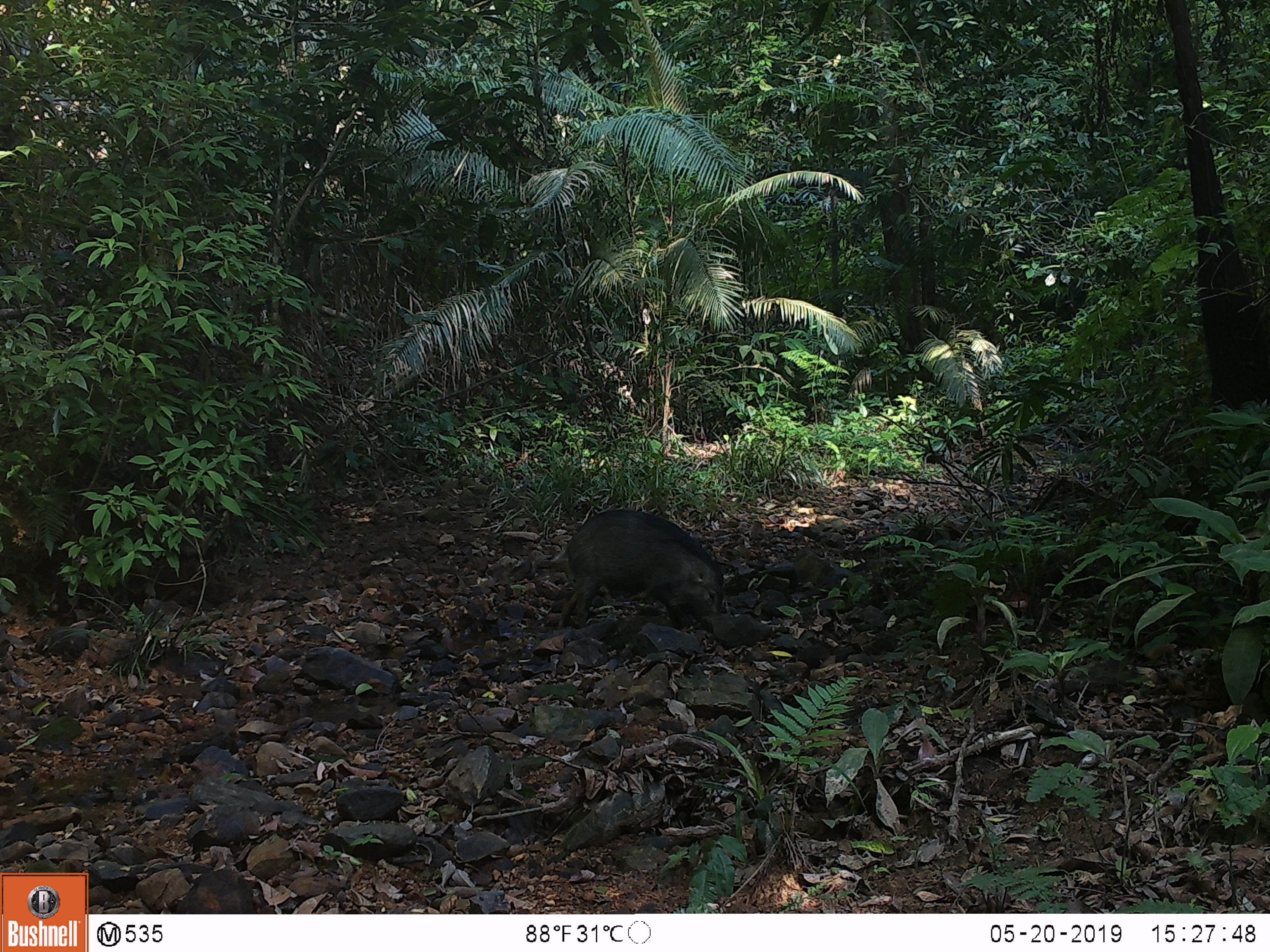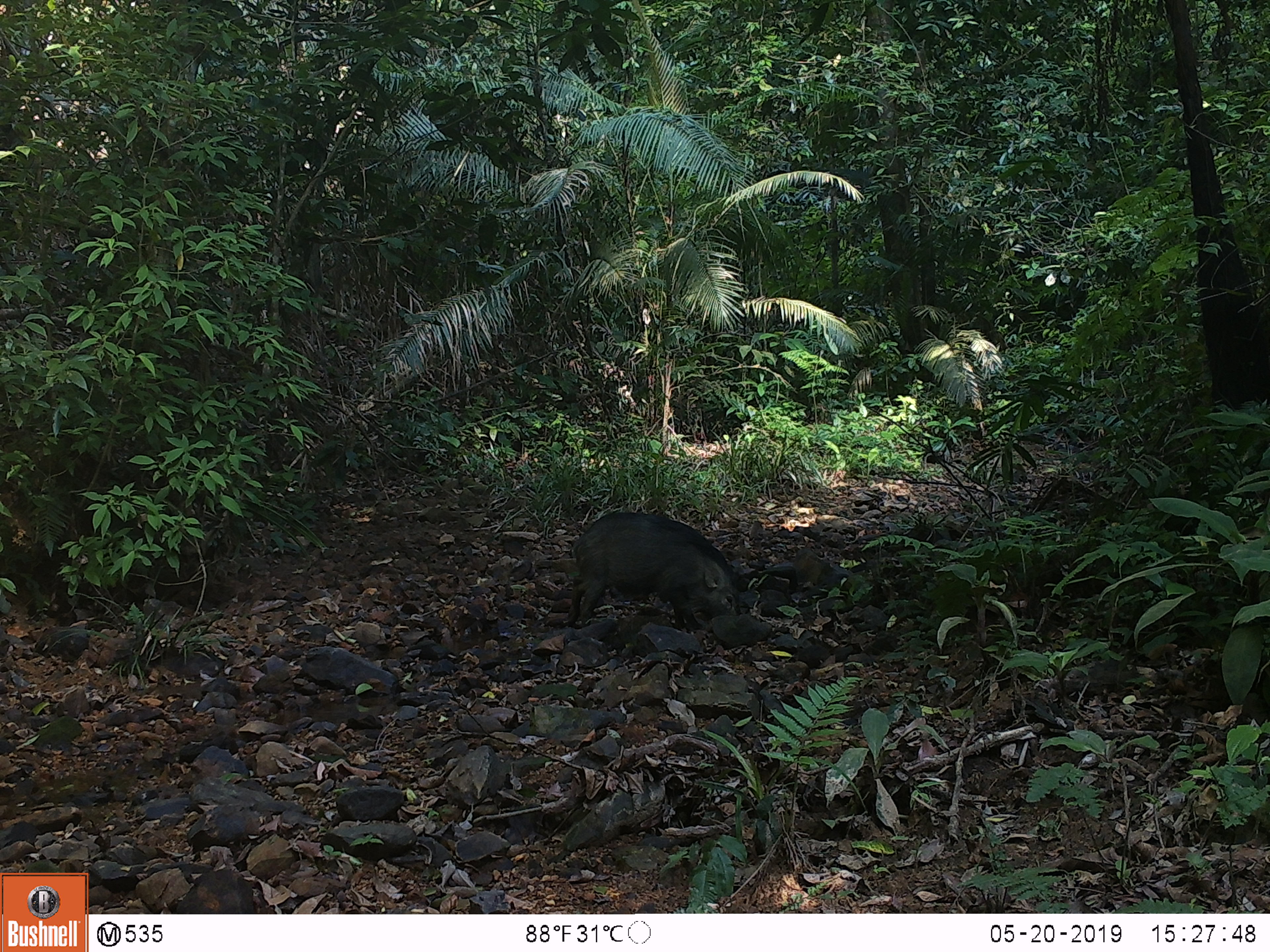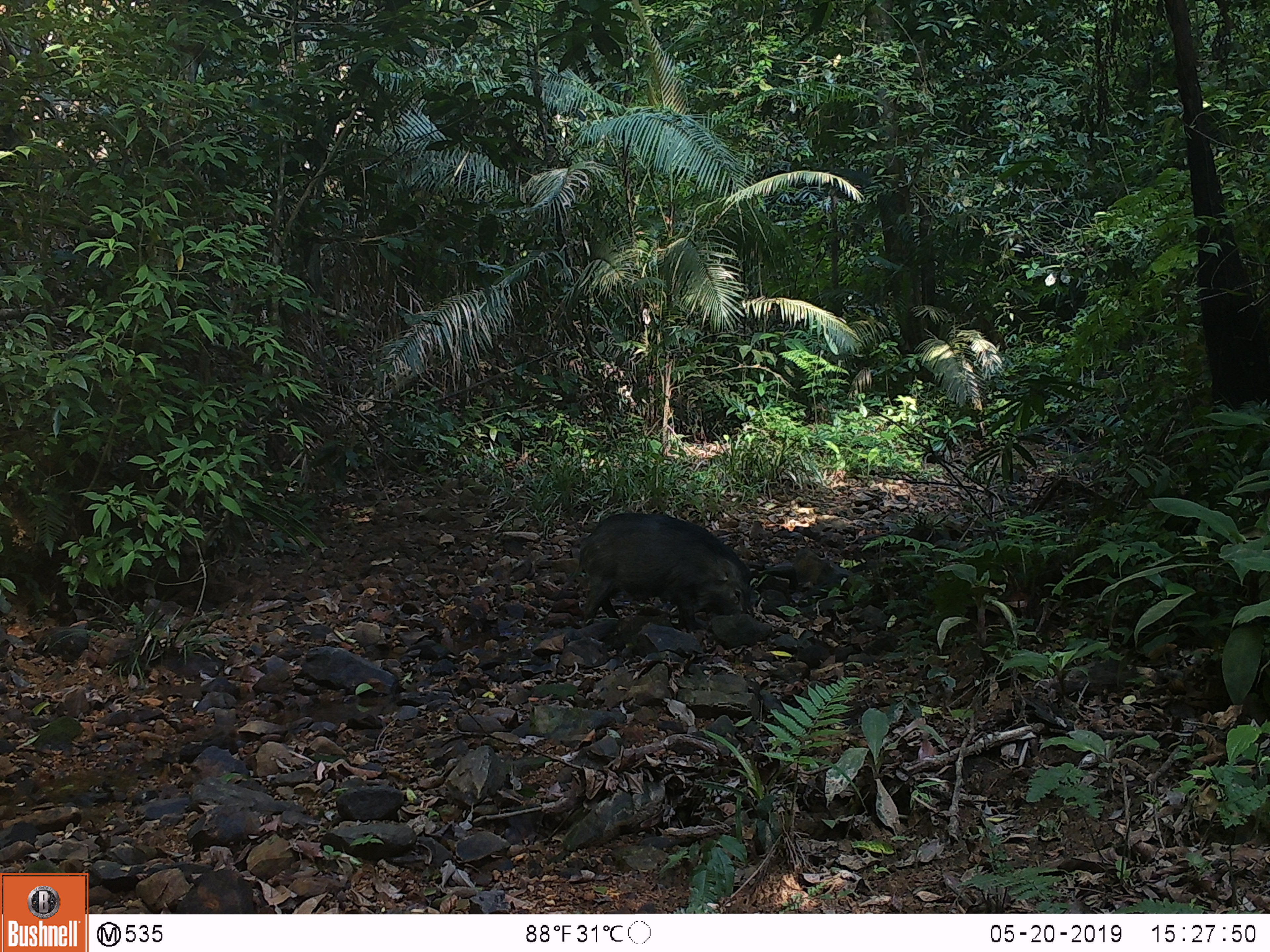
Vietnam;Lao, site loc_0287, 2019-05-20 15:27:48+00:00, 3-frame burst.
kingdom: Animalia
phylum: Chordata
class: Mammalia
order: Artiodactyla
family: Suidae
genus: Sus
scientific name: Sus scrofa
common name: eurasian wild pig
Eurasian wild pig (Sus scrofa). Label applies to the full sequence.